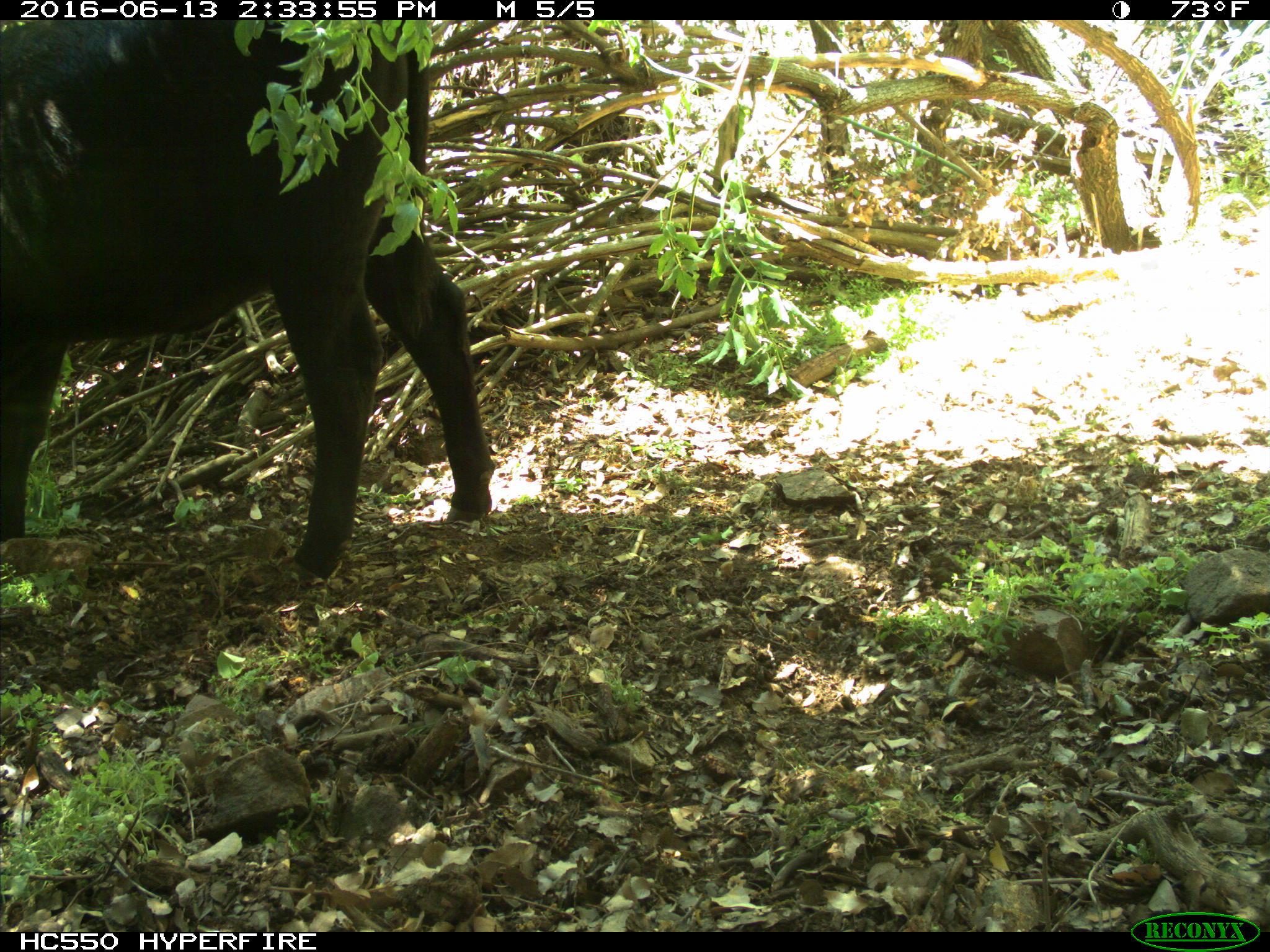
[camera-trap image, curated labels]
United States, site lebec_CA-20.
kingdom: Animalia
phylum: Chordata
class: Mammalia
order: Artiodactyla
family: Bovidae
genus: Bos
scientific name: Bos taurus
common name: domestic cow